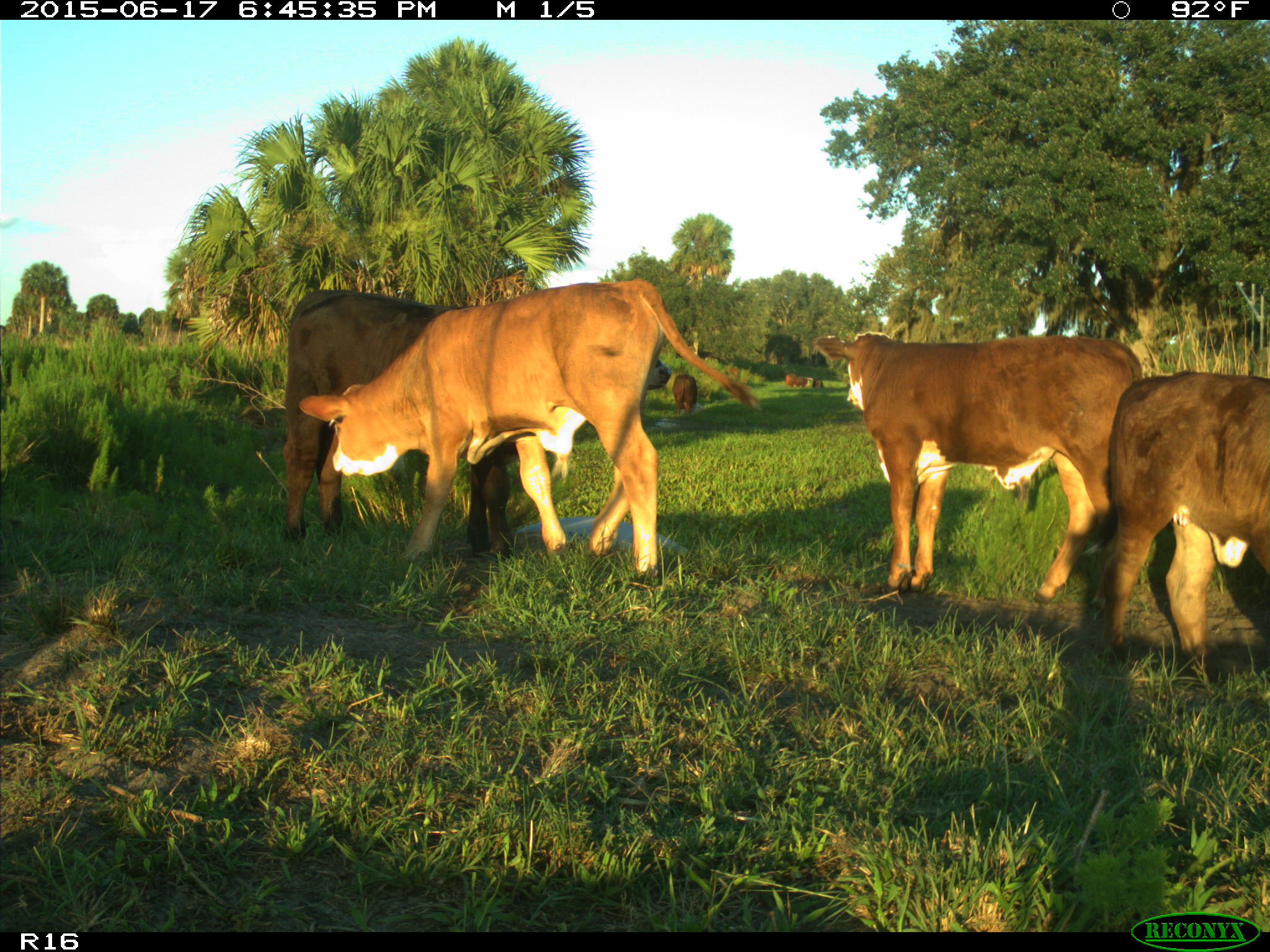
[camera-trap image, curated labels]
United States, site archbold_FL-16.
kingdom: Animalia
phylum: Chordata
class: Mammalia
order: Artiodactyla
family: Bovidae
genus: Bos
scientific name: Bos taurus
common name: domestic cow